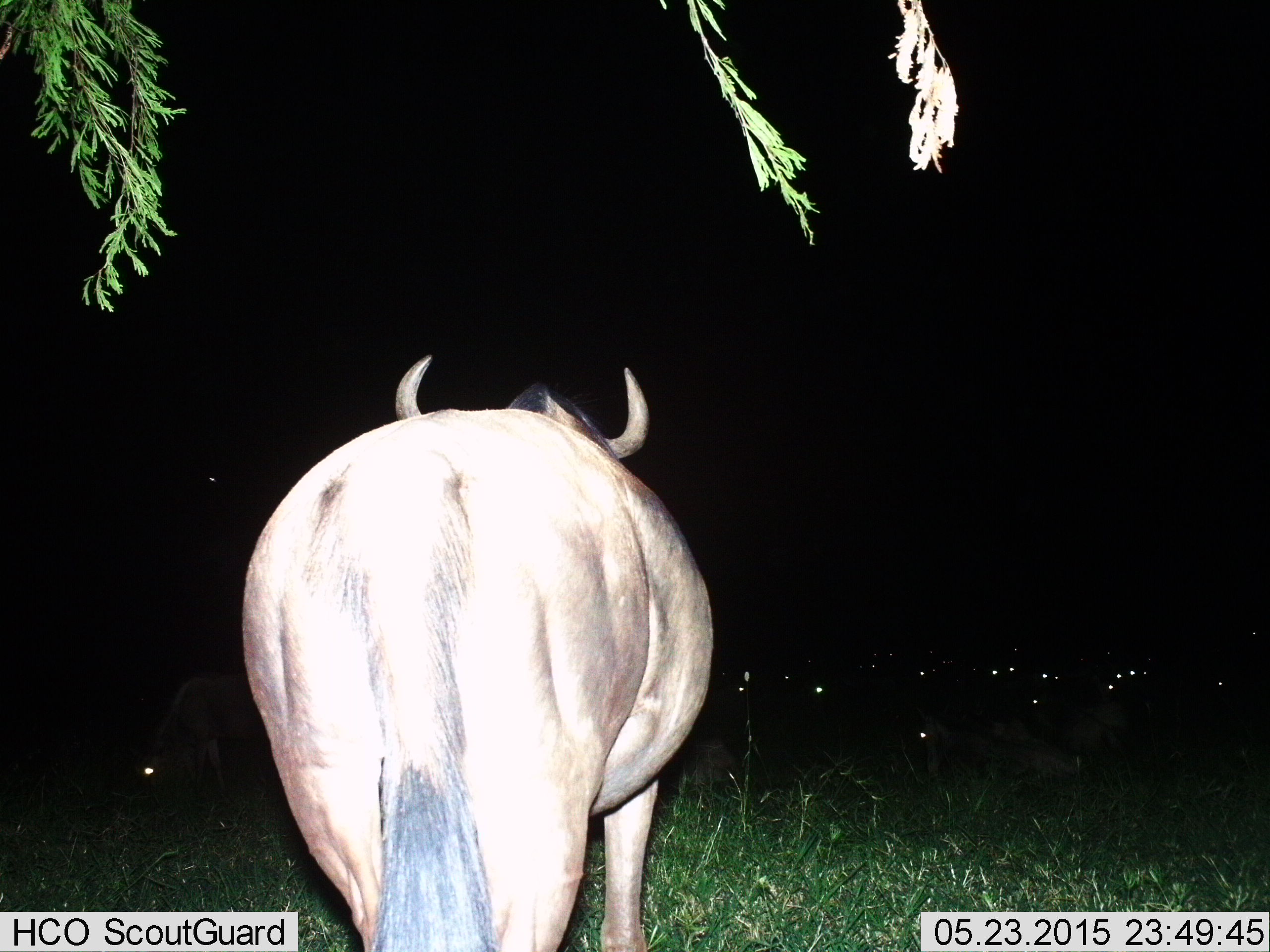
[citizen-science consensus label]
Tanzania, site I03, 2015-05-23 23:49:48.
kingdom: Animalia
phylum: Chordata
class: Mammalia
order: Artiodactyla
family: Bovidae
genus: Connochaetes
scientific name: Connochaetes taurinus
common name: blue wildebeest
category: wildebeest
Wildebeest (blue wildebeest) (Connochaetes taurinus), count 1. Behavior (volunteer vote fractions): standing 40%, resting 30%, moving 30%, interacting 0%. Young present (vote fraction): 10%. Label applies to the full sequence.